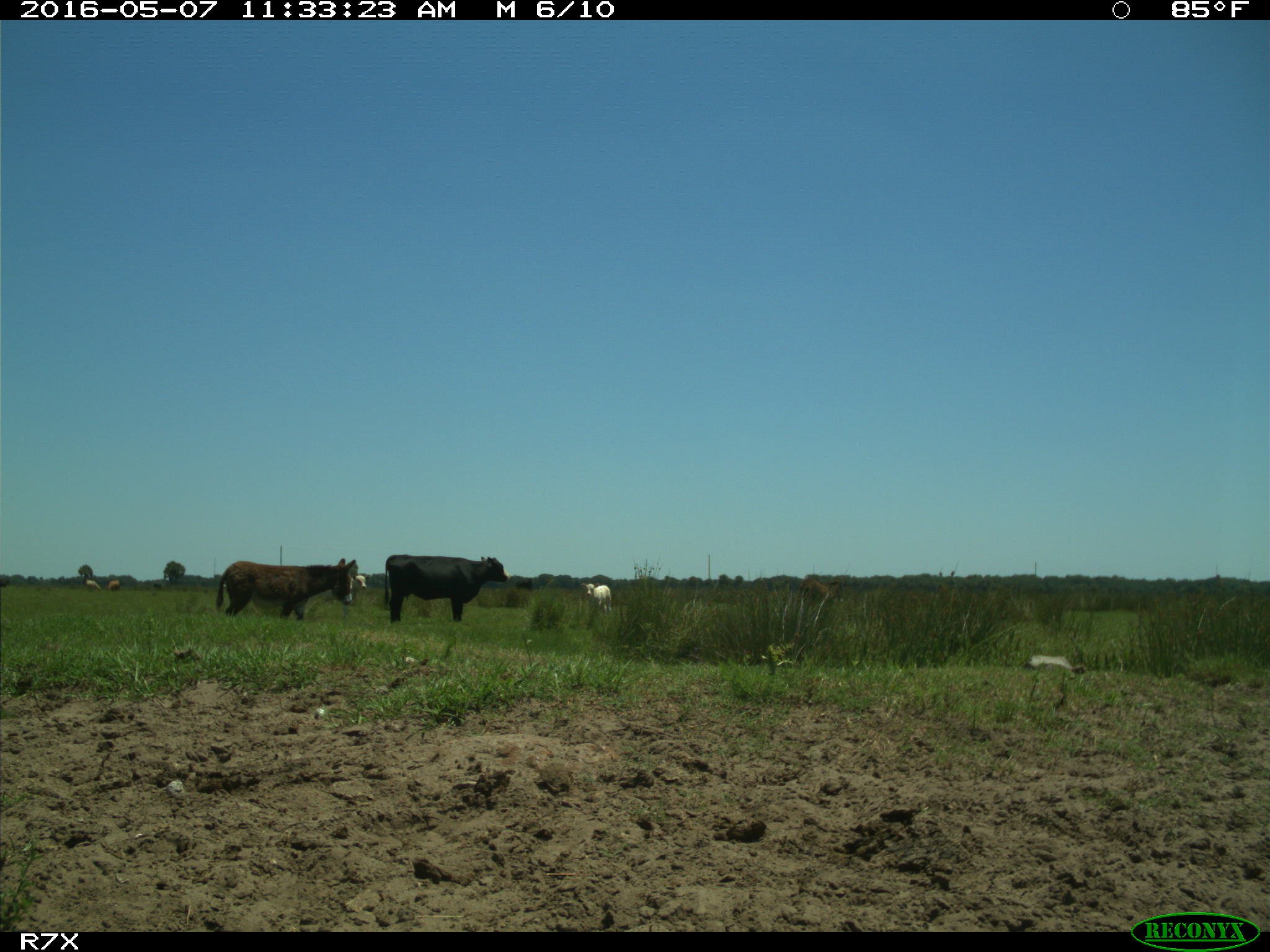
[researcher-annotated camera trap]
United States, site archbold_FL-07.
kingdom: Animalia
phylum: Chordata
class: Mammalia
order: Artiodactyla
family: Bovidae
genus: Bos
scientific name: Bos taurus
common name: domestic cow